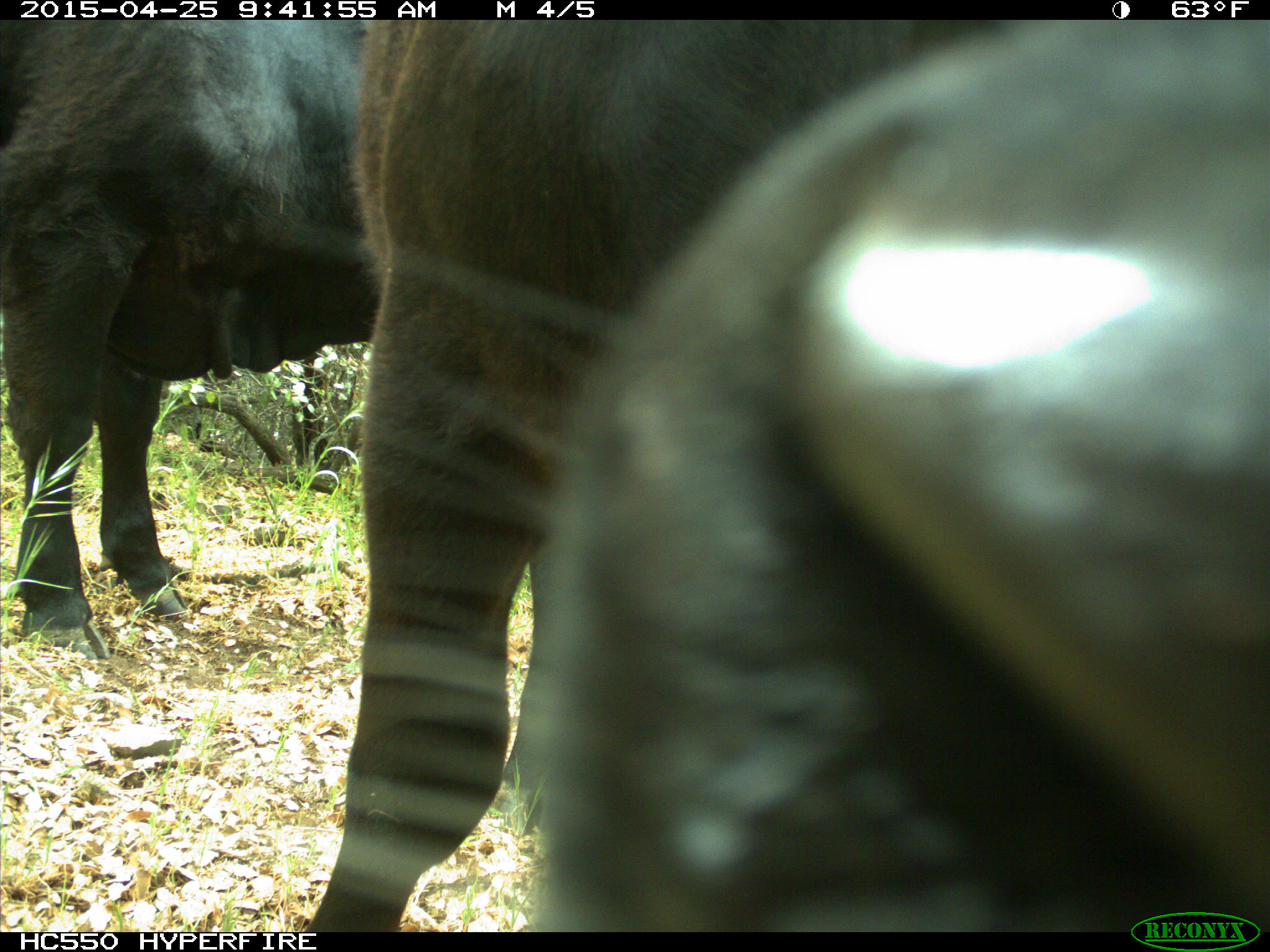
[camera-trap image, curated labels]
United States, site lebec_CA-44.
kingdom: Animalia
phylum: Chordata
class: Mammalia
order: Artiodactyla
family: Suidae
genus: Sus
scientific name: Sus scrofa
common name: wild boar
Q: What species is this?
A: Sus scrofa (wild boar).